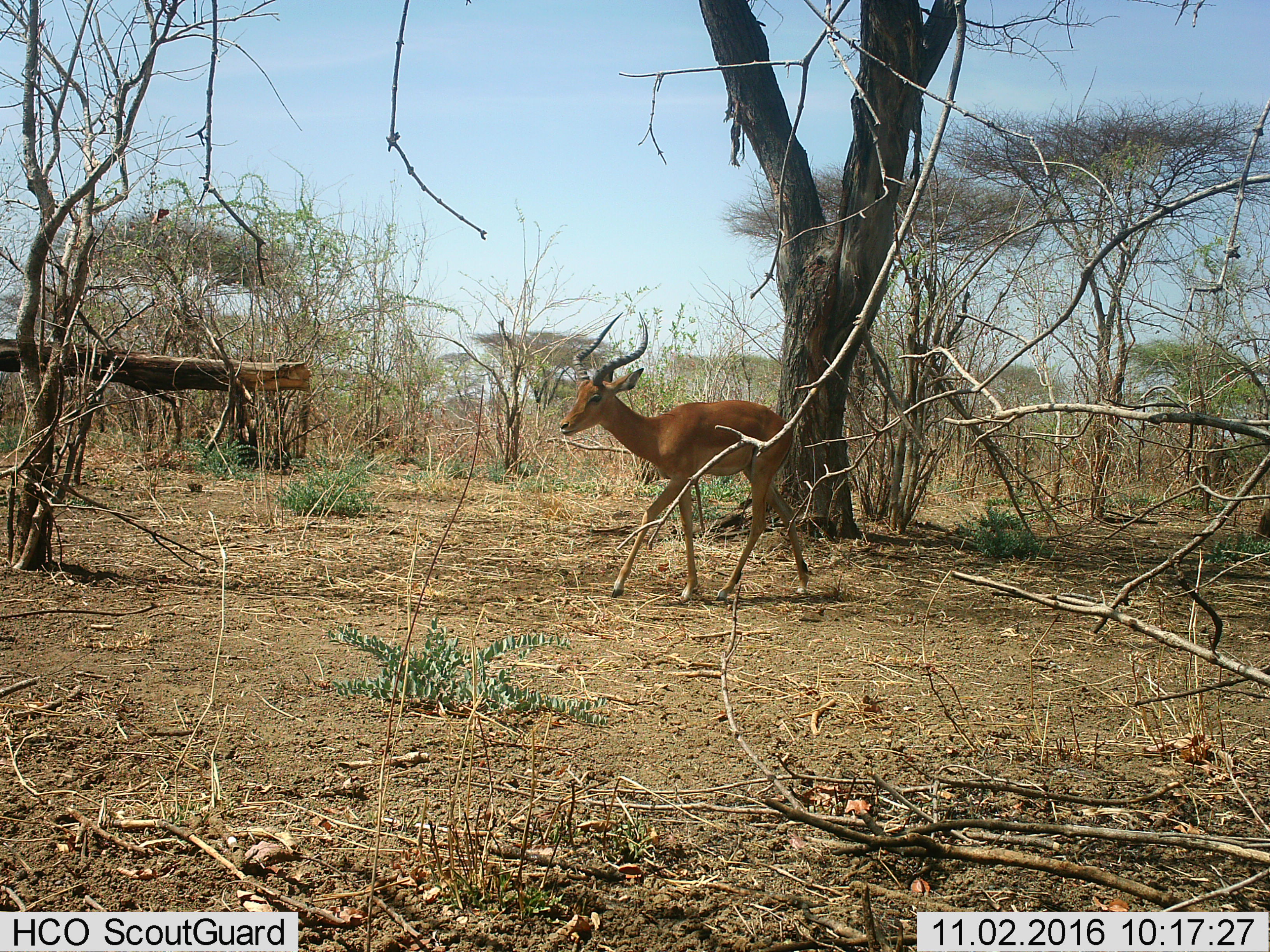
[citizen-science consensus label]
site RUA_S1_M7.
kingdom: Animalia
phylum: Chordata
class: Mammalia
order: Artiodactyla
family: Bovidae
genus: Aepyceros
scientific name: Aepyceros melampus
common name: impala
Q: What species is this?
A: Impala (Aepyceros melampus).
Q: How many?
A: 1.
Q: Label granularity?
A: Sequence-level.